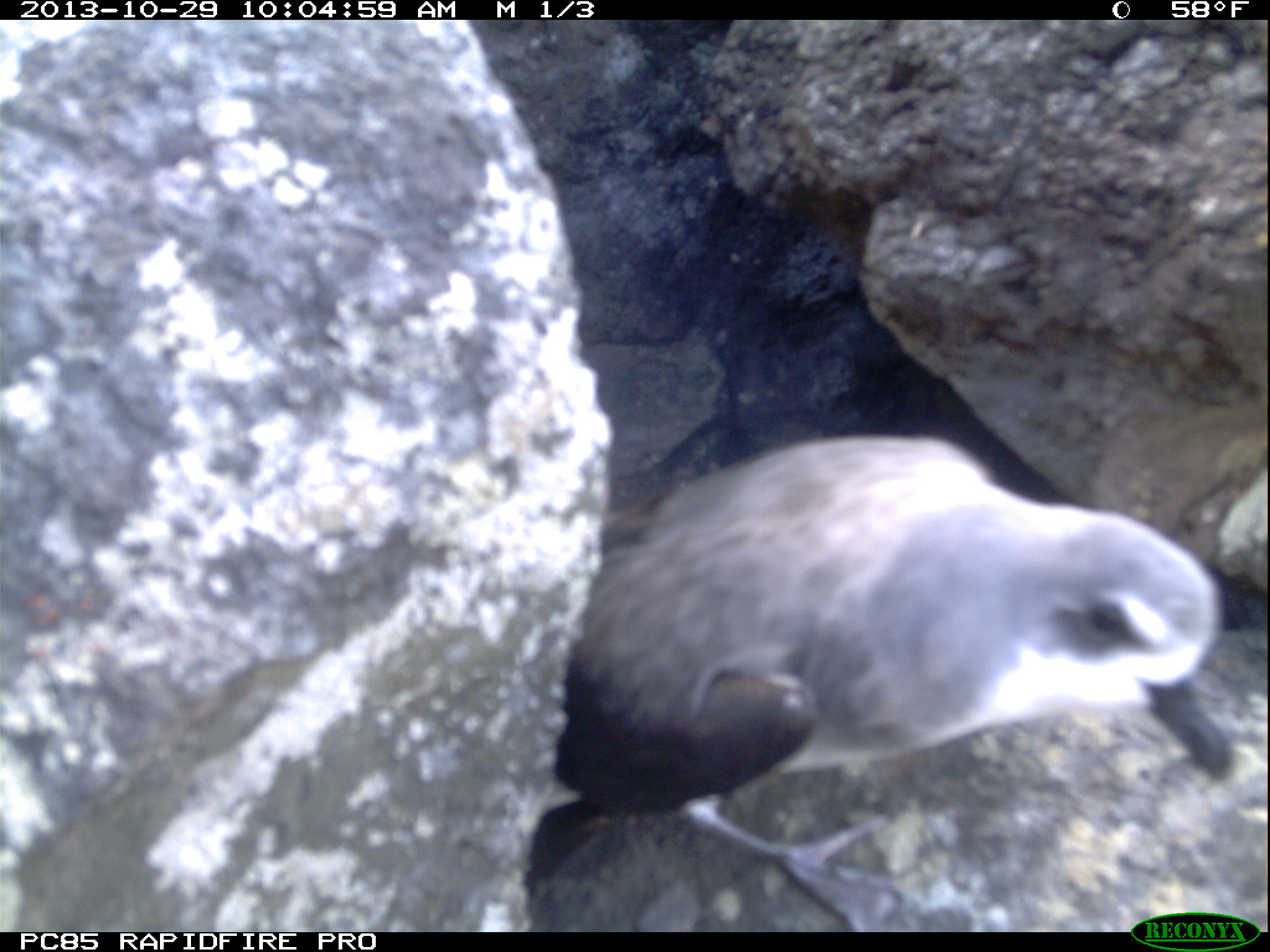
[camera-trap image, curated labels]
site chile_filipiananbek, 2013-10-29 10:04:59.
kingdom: Animalia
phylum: Chordata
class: Aves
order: Procellariiformes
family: Procellariidae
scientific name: Procellariidae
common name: petrel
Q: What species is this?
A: Petrel (Procellariidae).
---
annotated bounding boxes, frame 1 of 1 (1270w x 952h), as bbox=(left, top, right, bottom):
petrel: bbox=(516, 426, 1248, 925)